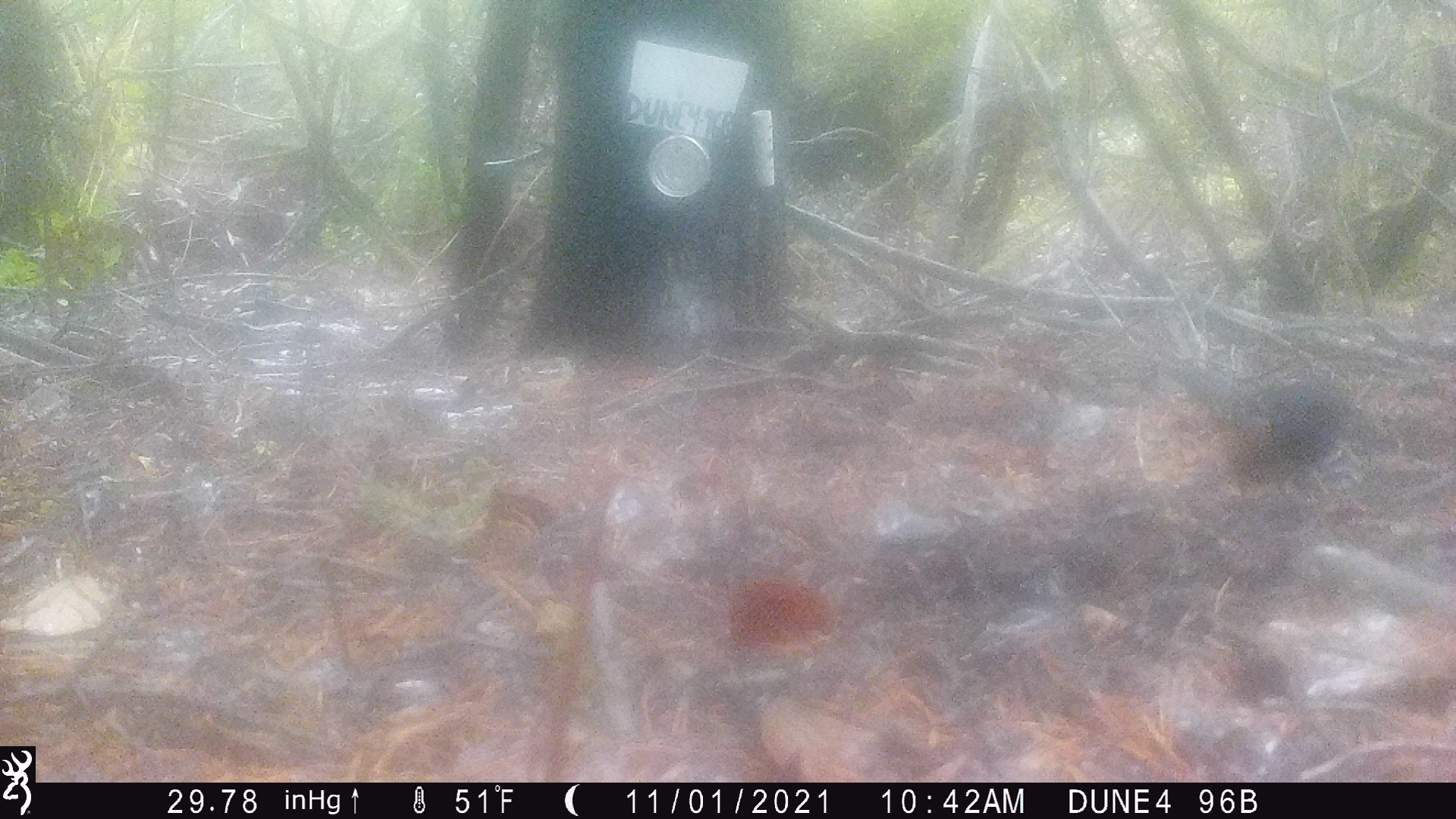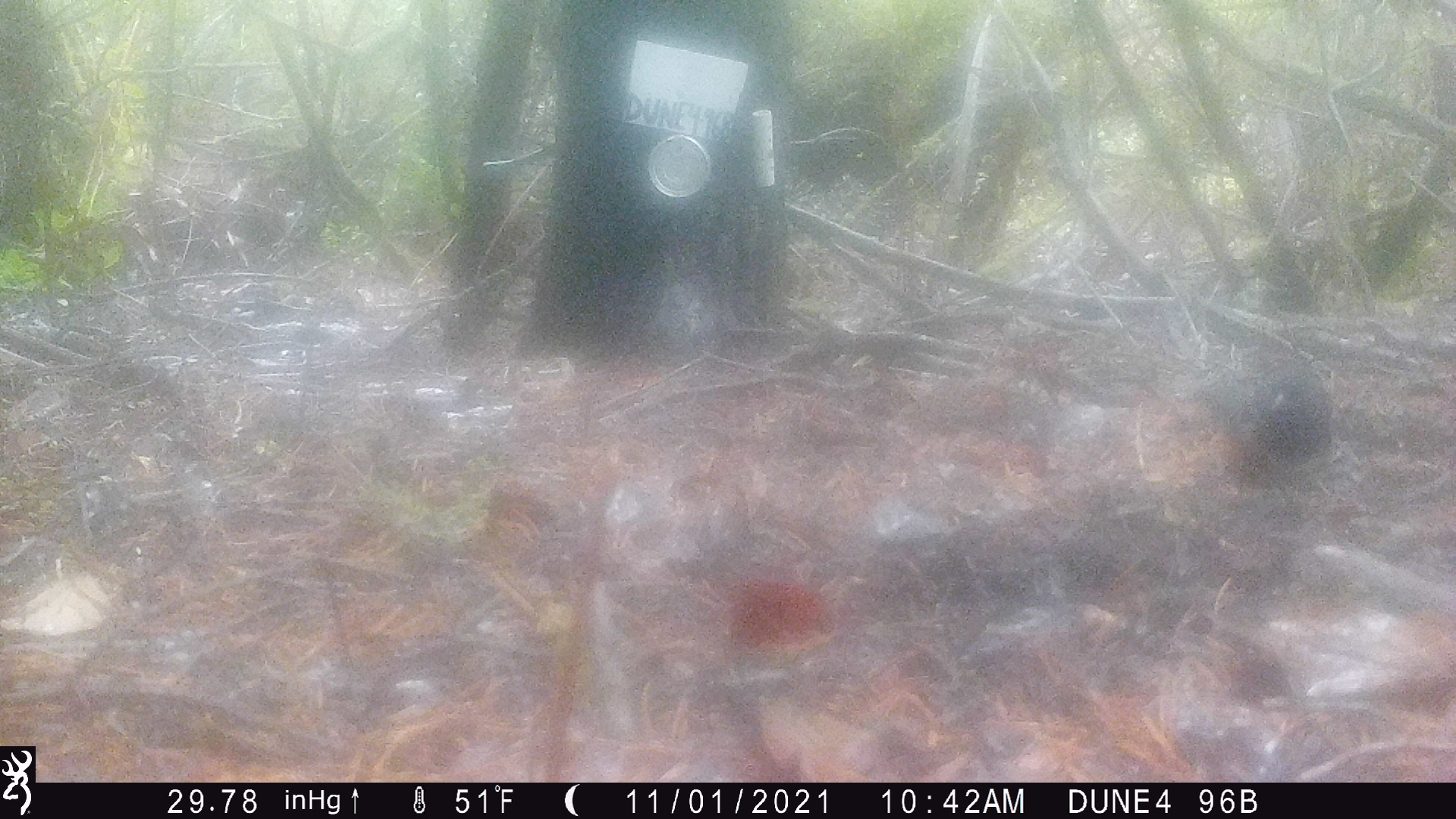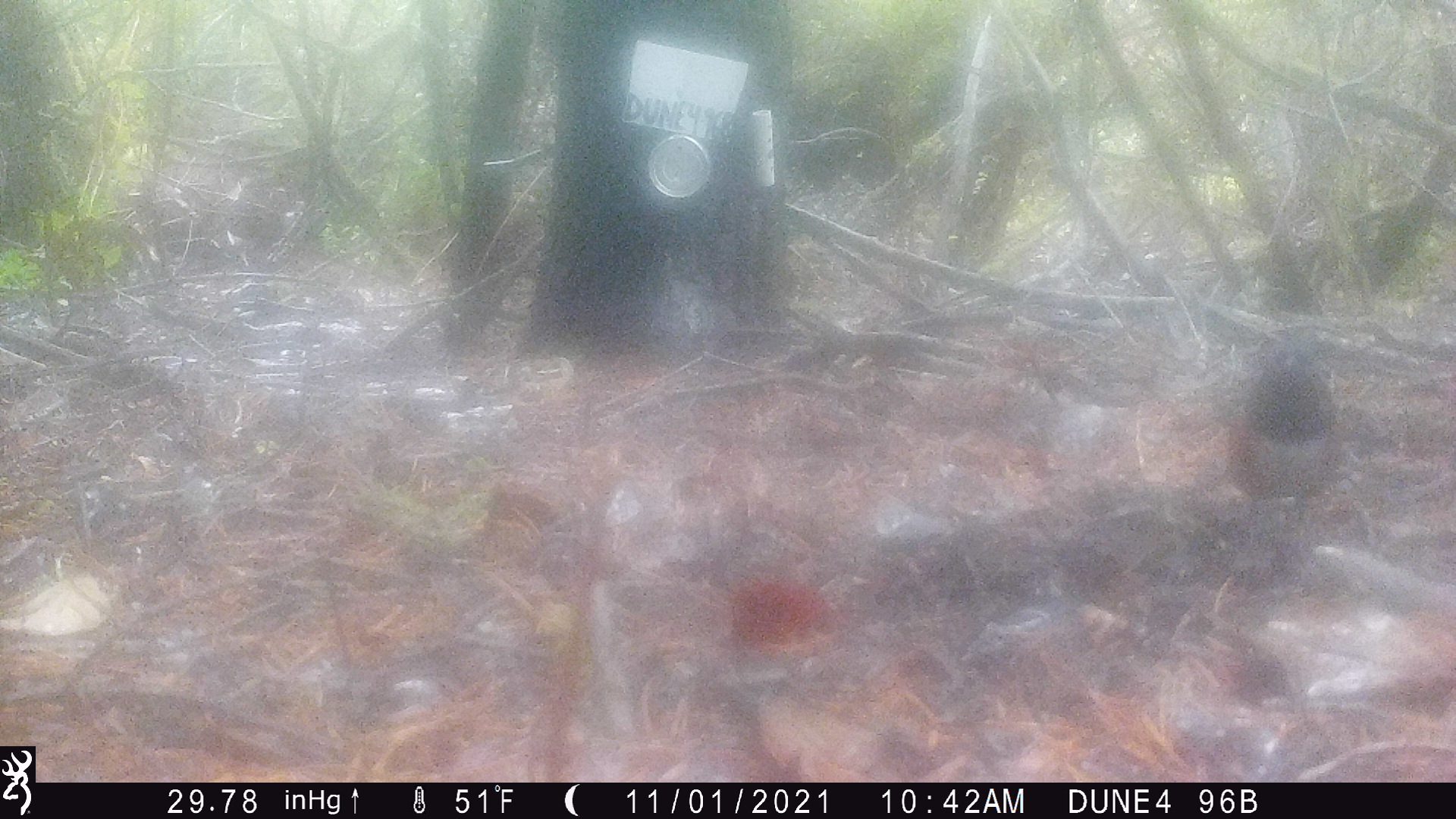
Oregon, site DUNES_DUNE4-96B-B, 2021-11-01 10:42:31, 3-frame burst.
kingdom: Animalia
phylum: Chordata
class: Aves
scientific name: Aves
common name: bird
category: other bird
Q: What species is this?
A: Other bird (bird) (Aves).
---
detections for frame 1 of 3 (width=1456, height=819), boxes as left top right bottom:
other bird: 1152 356 1371 524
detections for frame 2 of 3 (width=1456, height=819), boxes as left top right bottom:
other bird: 1158 350 1365 531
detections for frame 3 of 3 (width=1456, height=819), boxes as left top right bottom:
other bird: 1195 323 1387 556